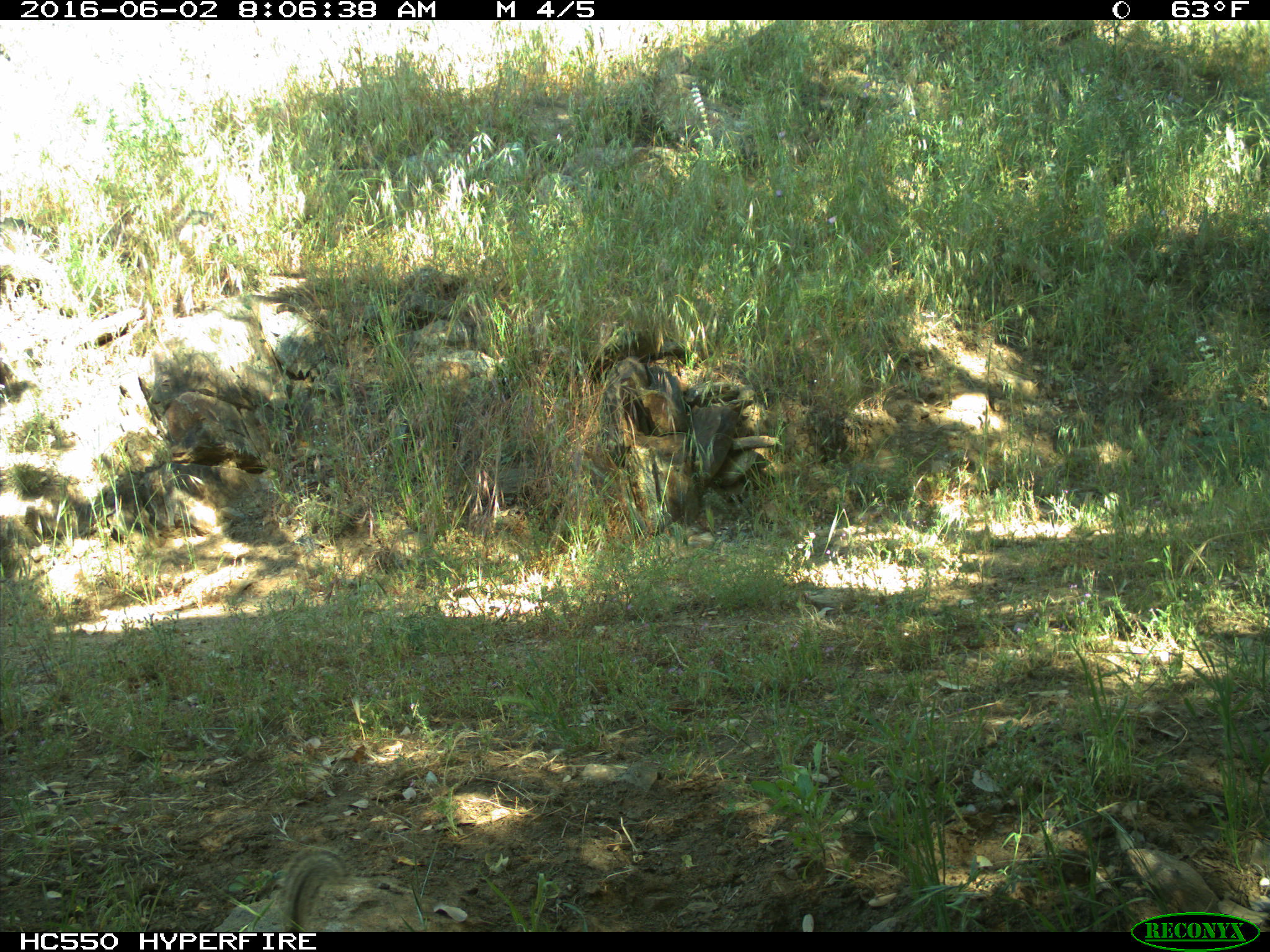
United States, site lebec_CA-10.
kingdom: Animalia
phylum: Chordata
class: Mammalia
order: Rodentia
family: Sciuridae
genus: Otospermophilus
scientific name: Otospermophilus beecheyi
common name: california ground squirrel